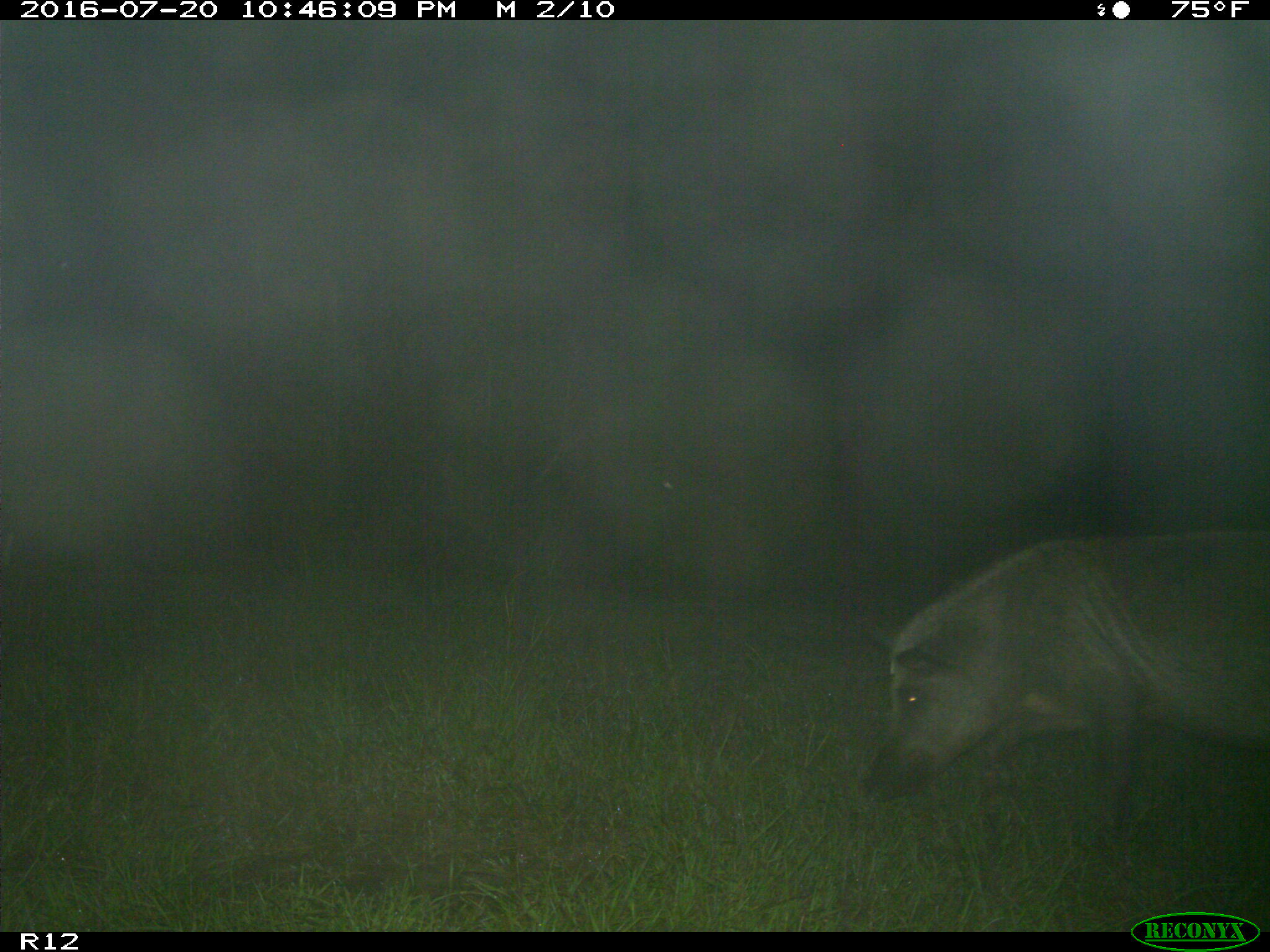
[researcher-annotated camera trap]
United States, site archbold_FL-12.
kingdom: Animalia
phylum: Chordata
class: Mammalia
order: Artiodactyla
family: Suidae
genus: Sus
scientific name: Sus scrofa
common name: wild boar